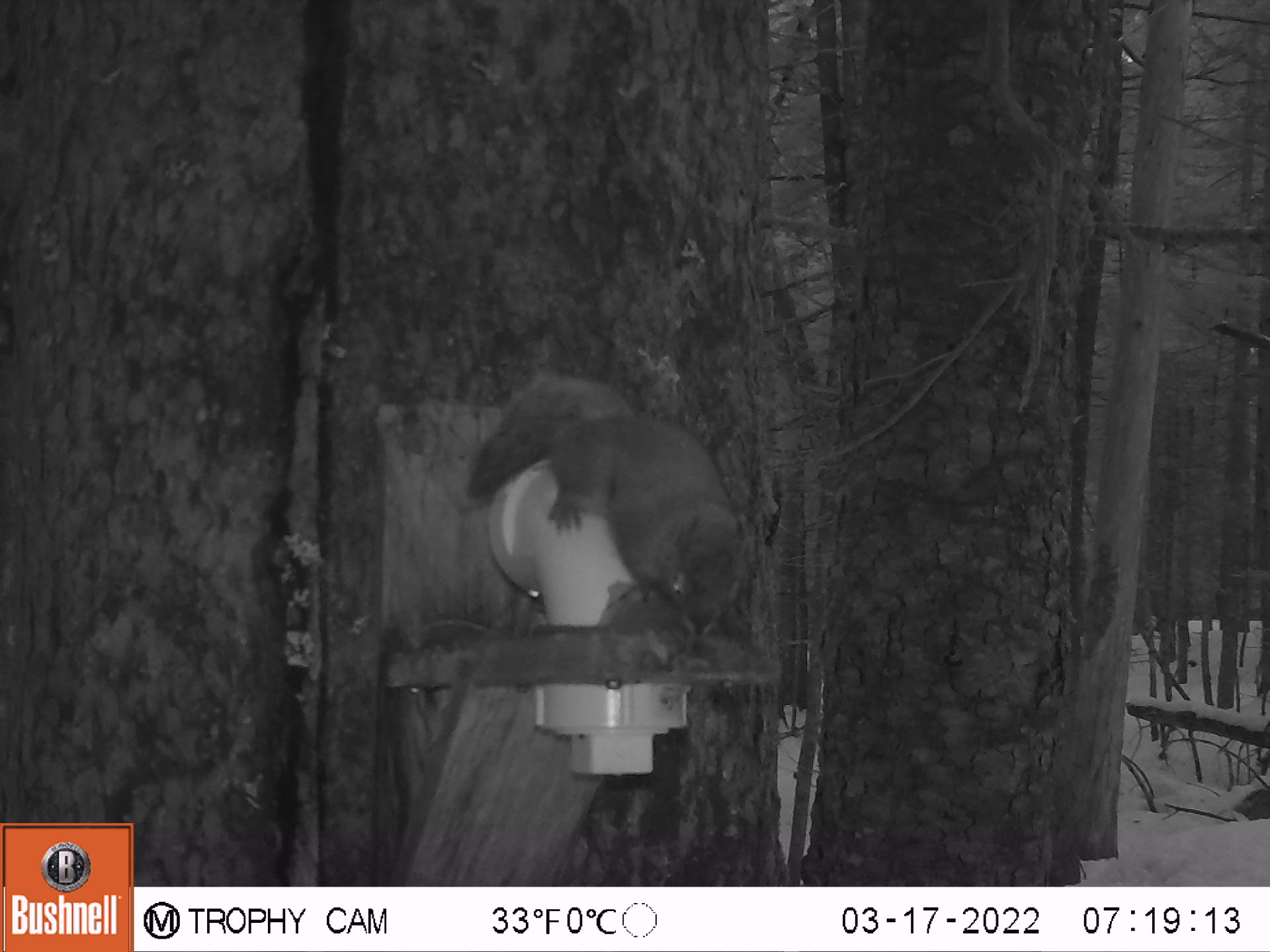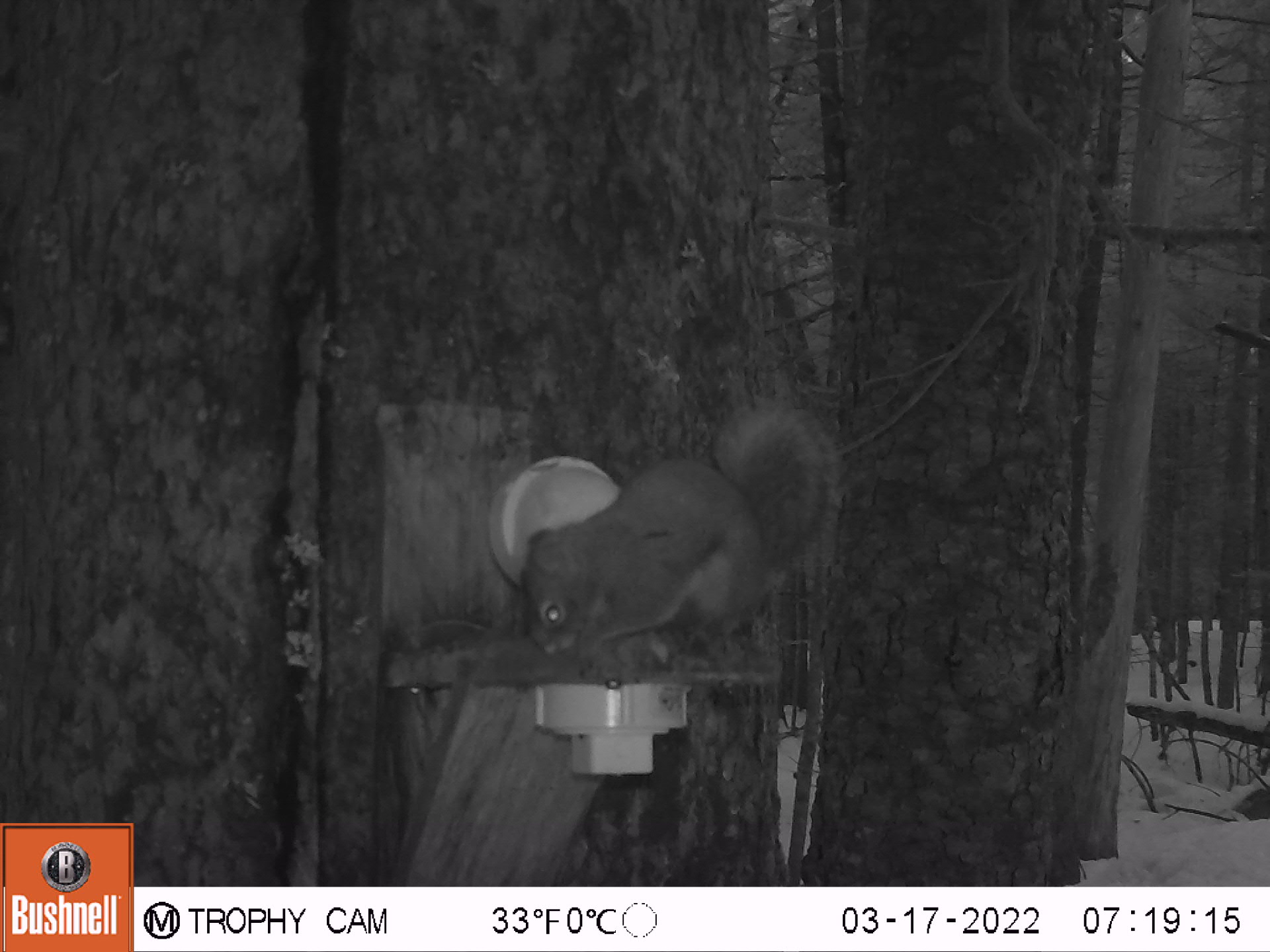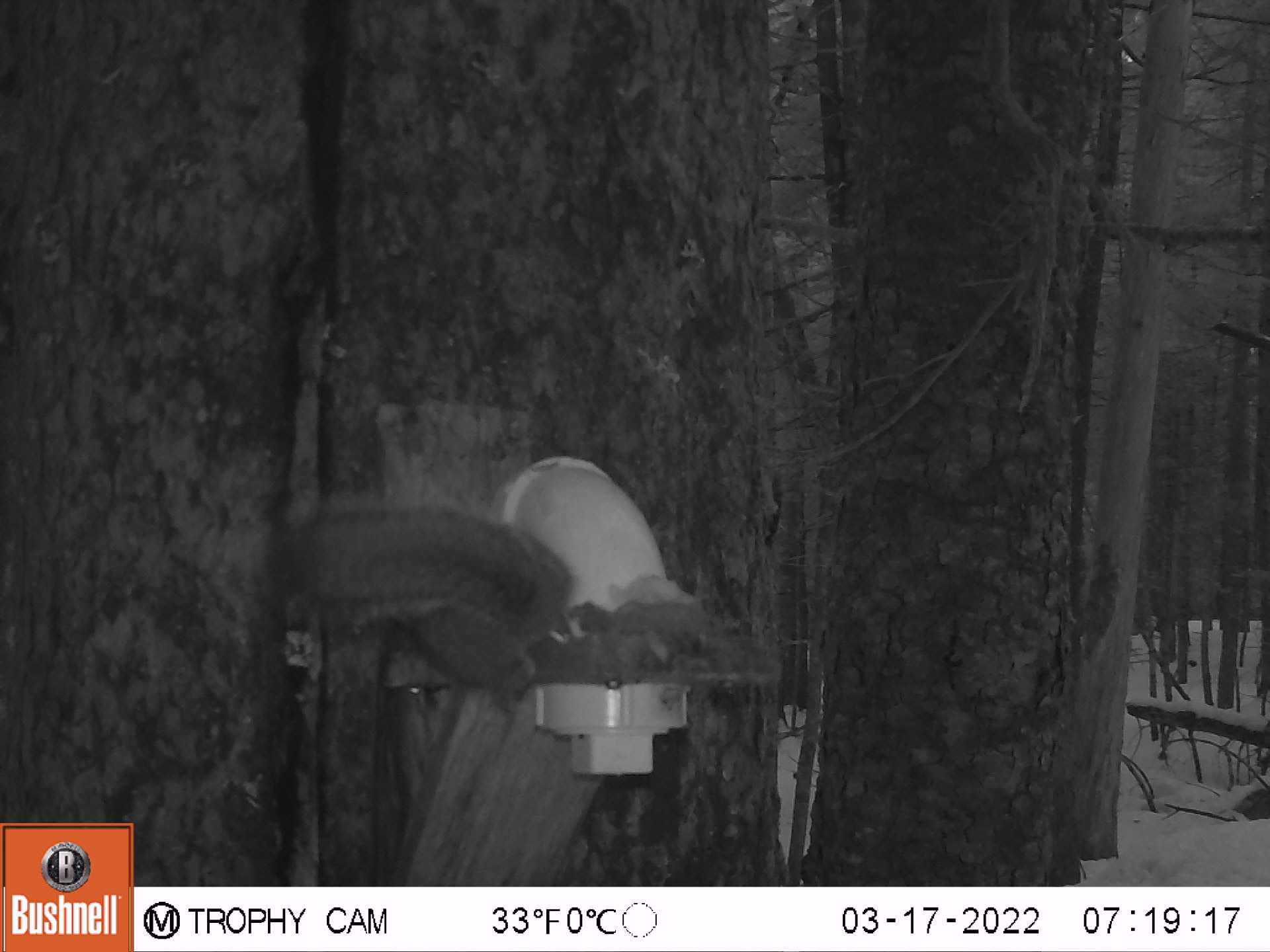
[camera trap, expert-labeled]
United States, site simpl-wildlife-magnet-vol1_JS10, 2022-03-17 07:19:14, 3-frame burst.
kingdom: Animalia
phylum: Chordata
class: Mammalia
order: Rodentia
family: Sciuridae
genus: Tamiasciurus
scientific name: Tamiasciurus hudsonicus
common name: red squirrel